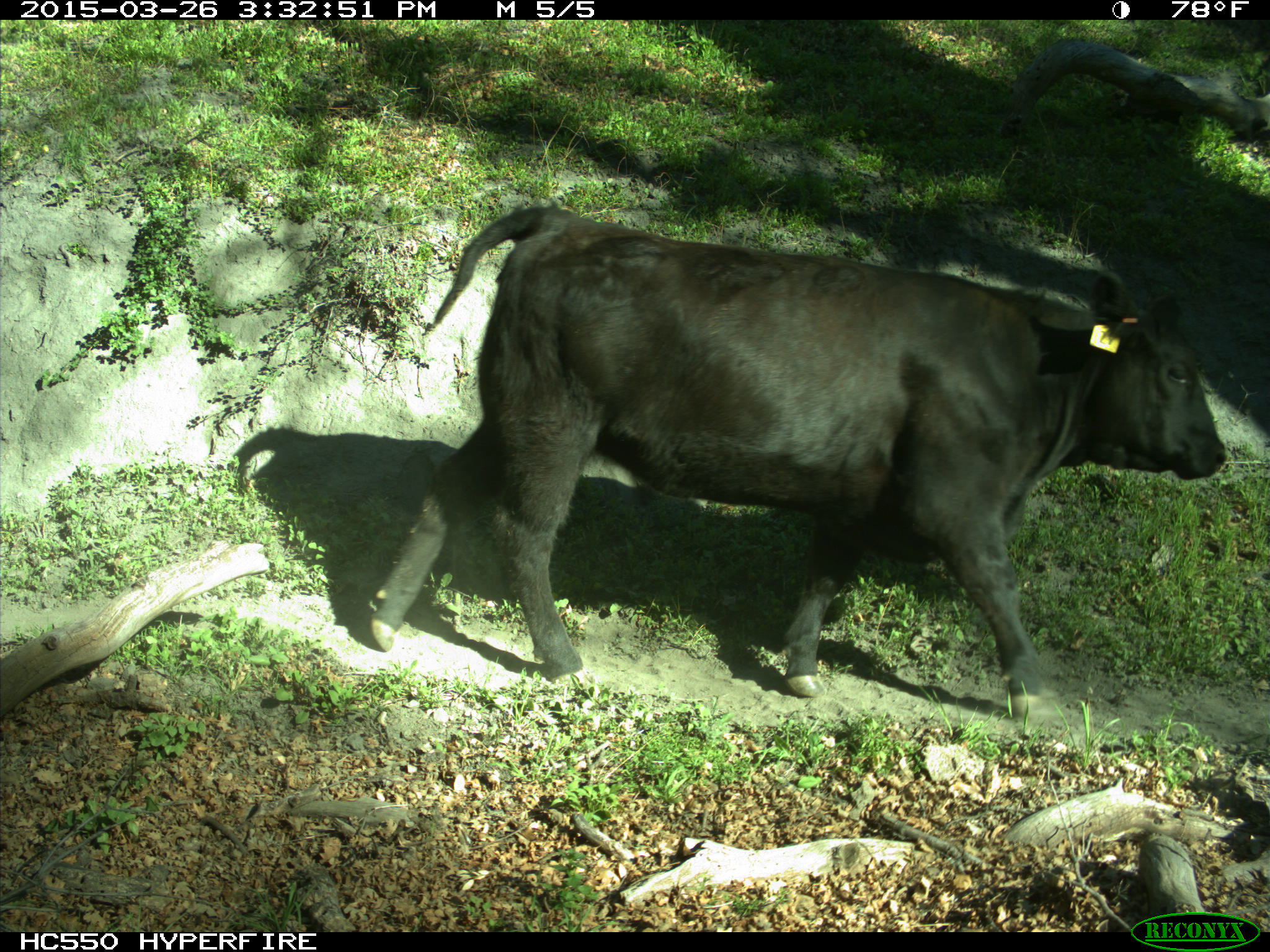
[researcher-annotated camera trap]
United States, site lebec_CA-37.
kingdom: Animalia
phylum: Chordata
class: Mammalia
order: Artiodactyla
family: Bovidae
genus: Bos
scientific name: Bos taurus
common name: domestic cow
Bos taurus (domestic cow).